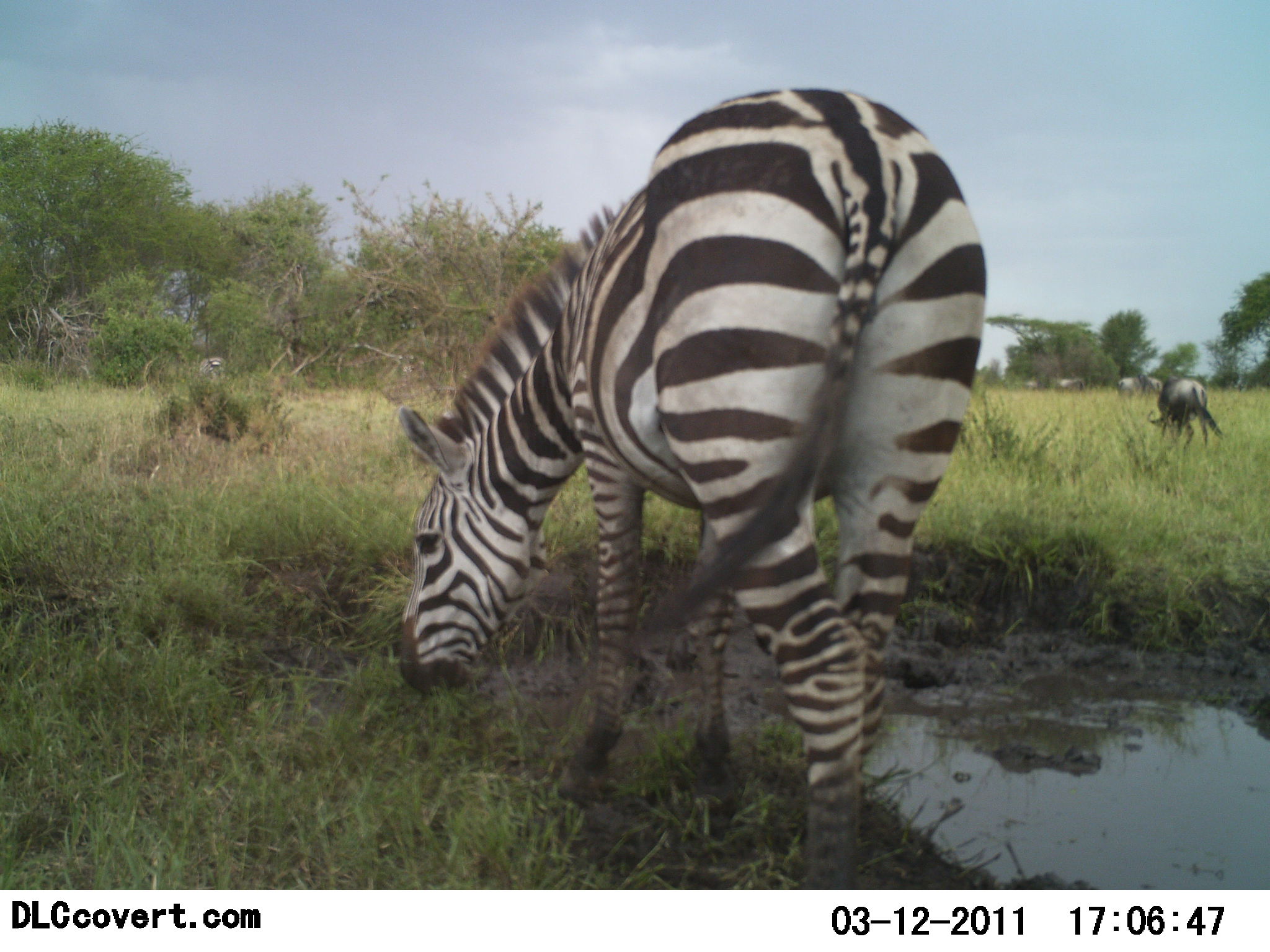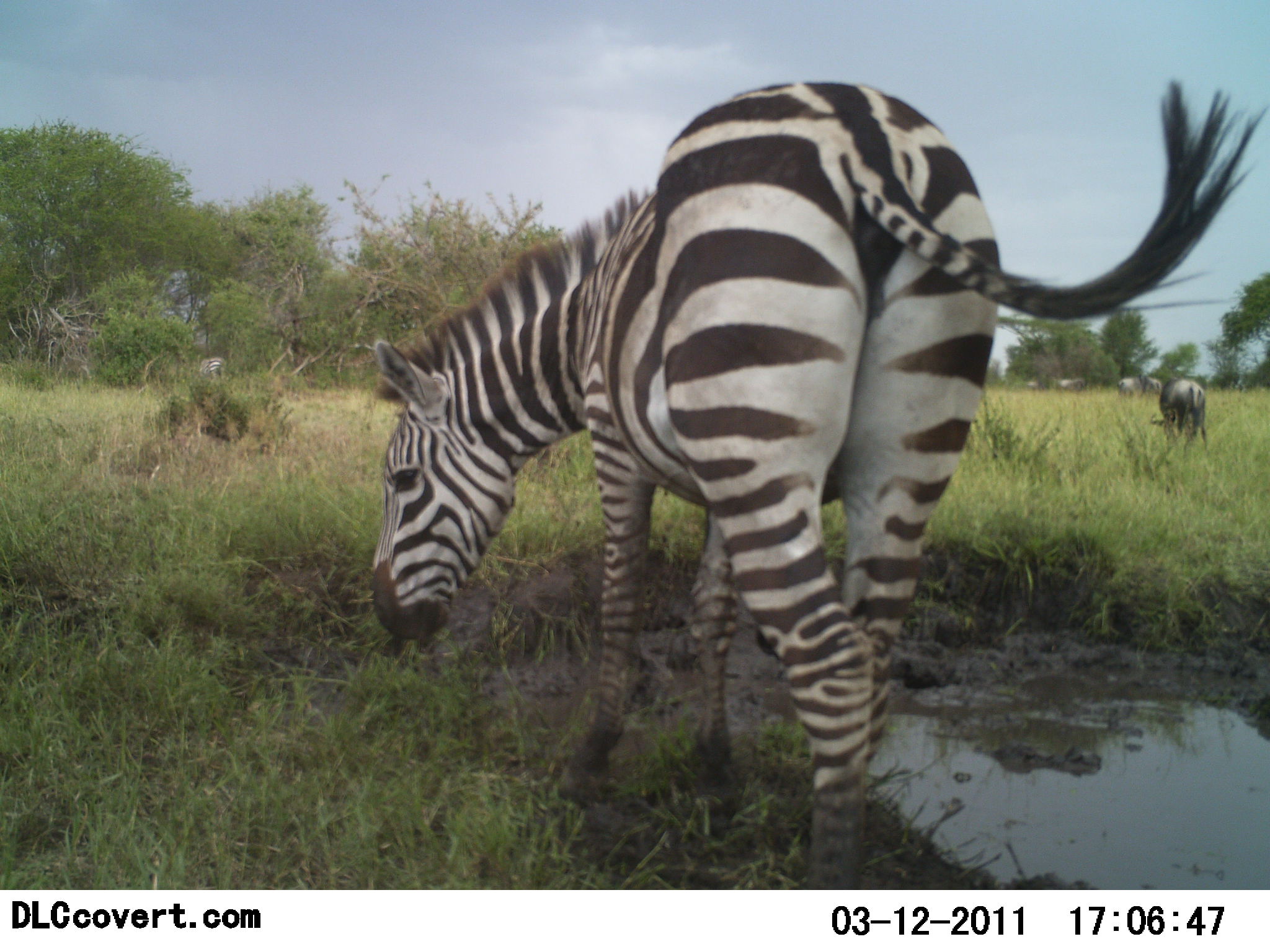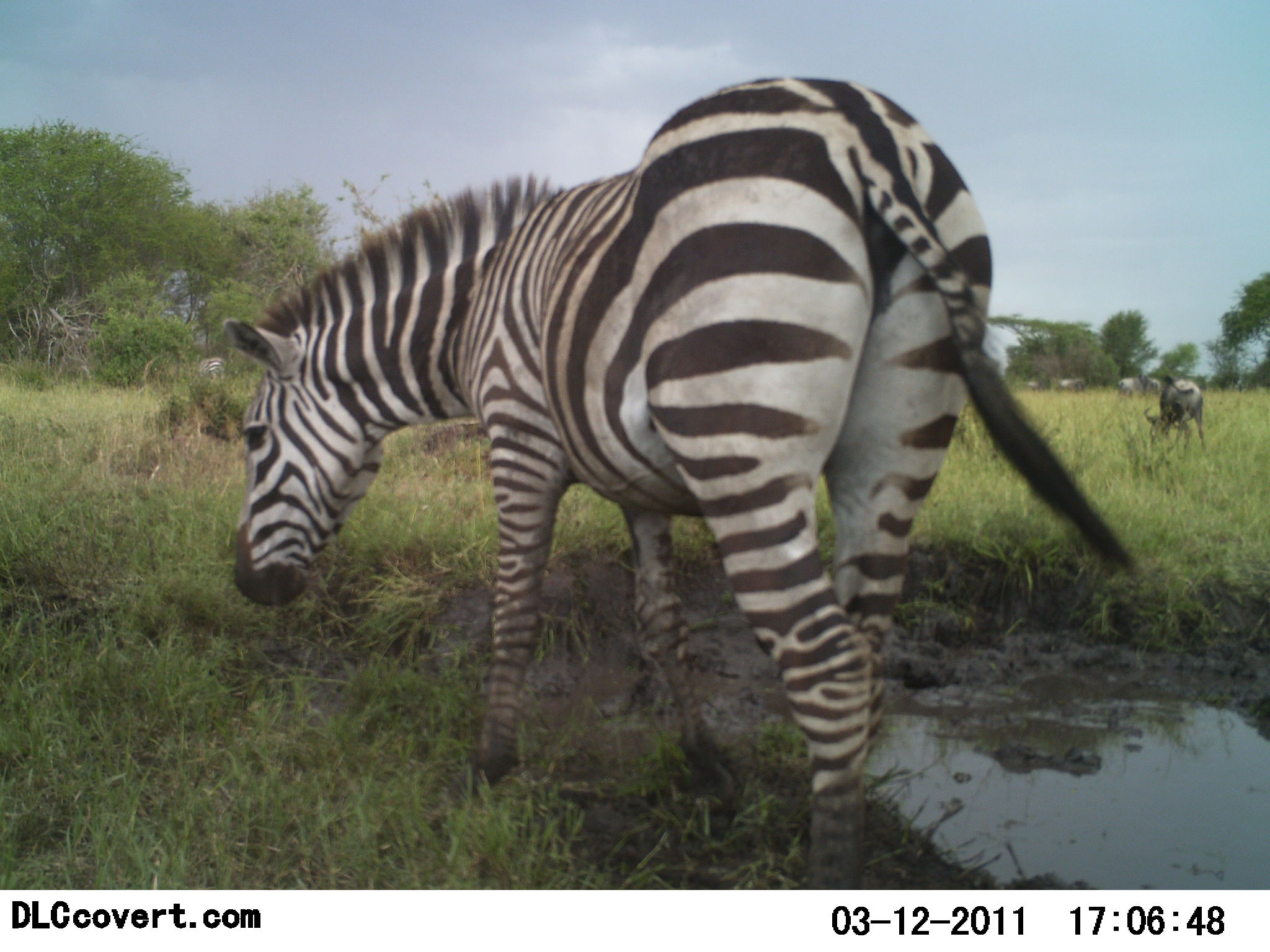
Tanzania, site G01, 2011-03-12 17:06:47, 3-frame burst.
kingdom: Animalia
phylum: Chordata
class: Mammalia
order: Artiodactyla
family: Bovidae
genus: Connochaetes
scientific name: Connochaetes taurinus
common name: blue wildebeest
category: wildebeest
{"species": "wildebeest (blue wildebeest) (Connochaetes taurinus)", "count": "1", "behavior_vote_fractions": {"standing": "25%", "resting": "0%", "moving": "0%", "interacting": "0%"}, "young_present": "0%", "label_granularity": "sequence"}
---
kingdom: Animalia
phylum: Chordata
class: Mammalia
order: Perissodactyla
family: Equidae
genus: Equus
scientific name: Equus quagga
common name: plains zebra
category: zebra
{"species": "zebra (plains zebra) (Equus quagga)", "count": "1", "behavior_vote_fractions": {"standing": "26%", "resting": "0%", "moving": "0%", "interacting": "0%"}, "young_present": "0%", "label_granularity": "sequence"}